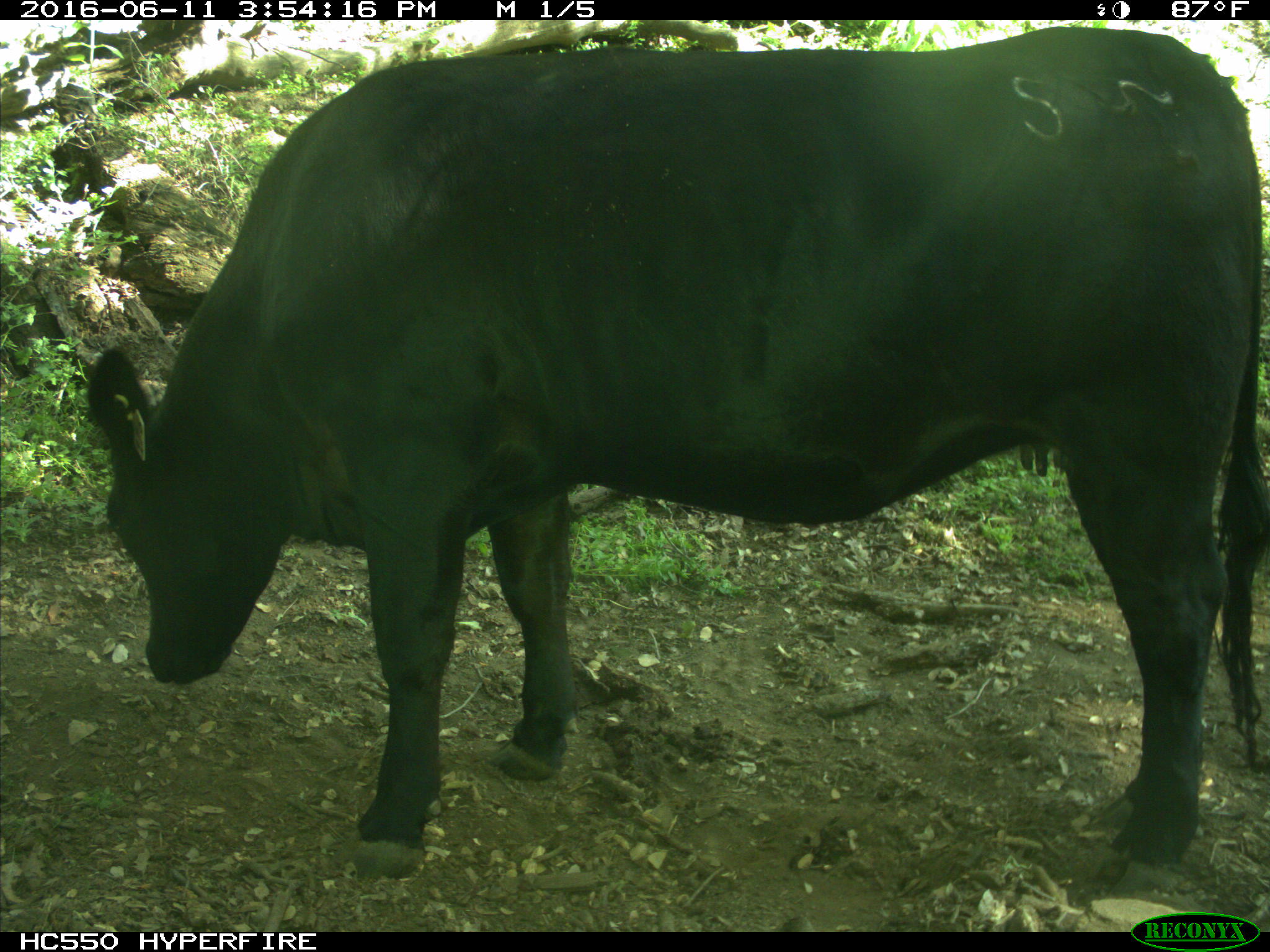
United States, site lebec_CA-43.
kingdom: Animalia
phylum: Chordata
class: Mammalia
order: Artiodactyla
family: Bovidae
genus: Bos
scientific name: Bos taurus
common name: domestic cow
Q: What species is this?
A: Bos taurus (domestic cow).